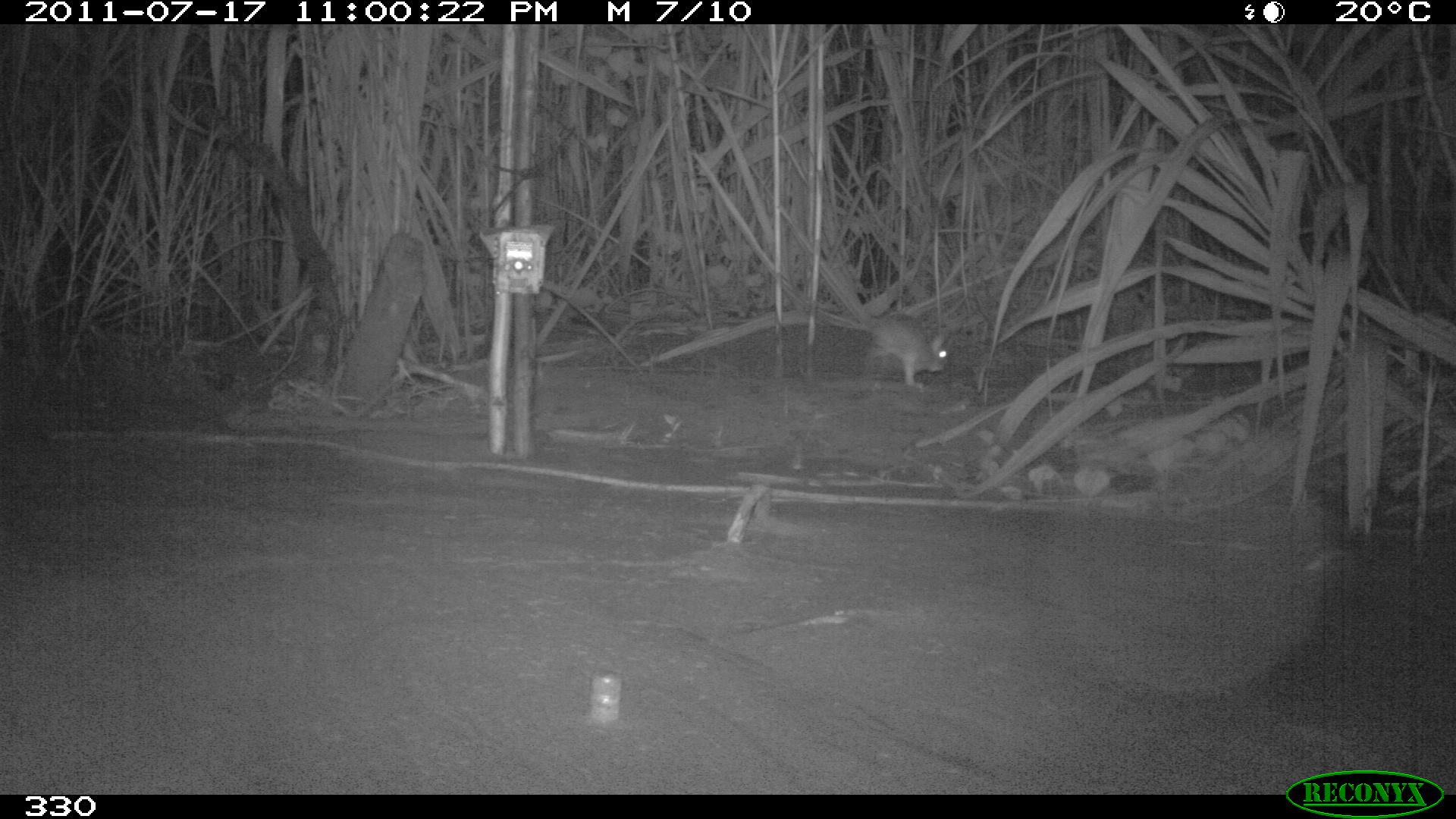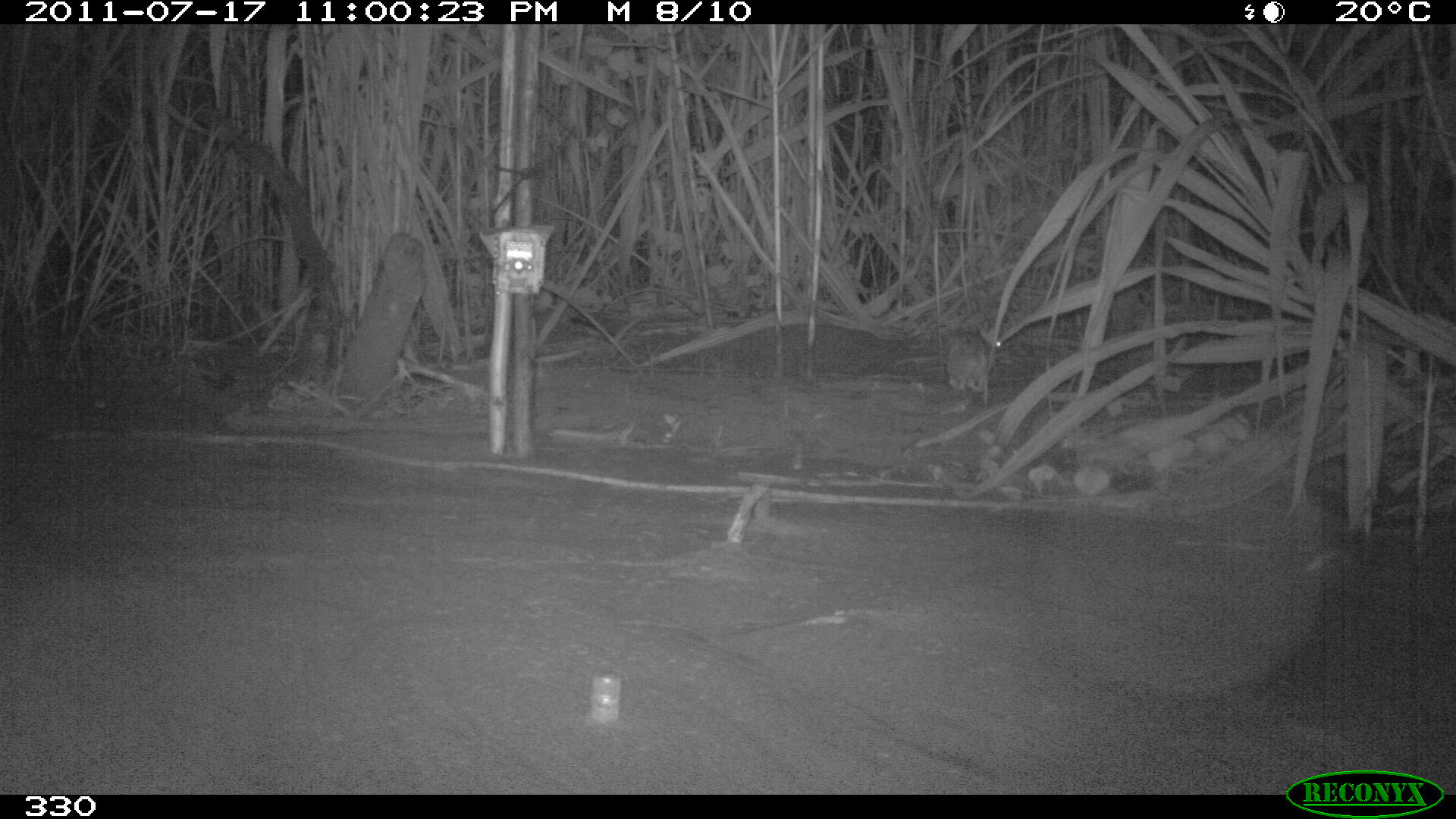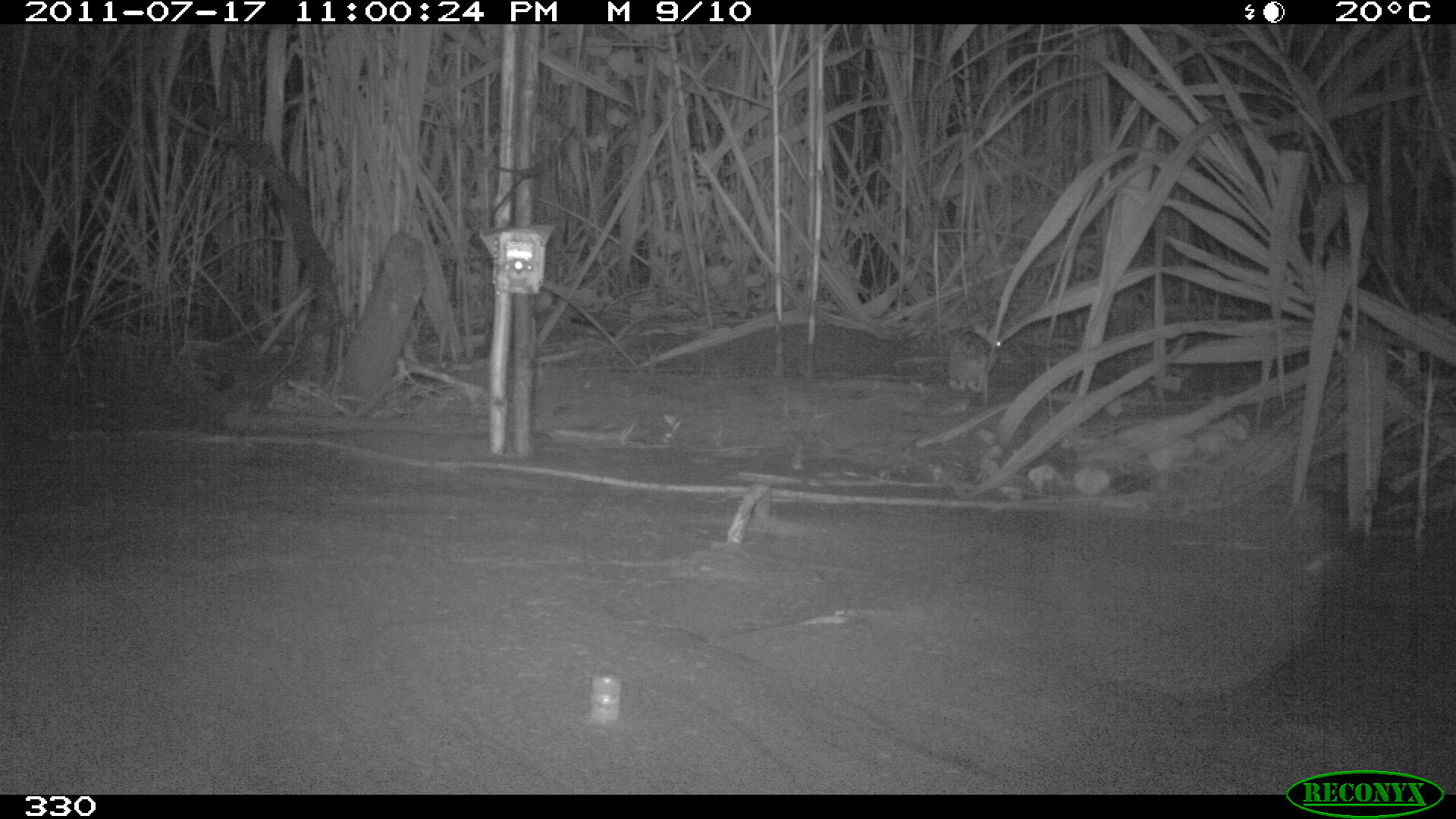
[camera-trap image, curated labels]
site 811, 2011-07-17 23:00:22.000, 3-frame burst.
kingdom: Animalia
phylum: Chordata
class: Mammalia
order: Lagomorpha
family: Leporidae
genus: Sylvilagus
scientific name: Sylvilagus brasiliensis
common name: tapeti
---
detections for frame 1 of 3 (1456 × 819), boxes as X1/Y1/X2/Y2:
sylvilagus brasiliensis: 863/312/950/385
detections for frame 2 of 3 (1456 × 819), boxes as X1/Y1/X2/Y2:
sylvilagus brasiliensis: 943/321/1001/391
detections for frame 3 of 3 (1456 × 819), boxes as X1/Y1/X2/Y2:
sylvilagus brasiliensis: 945/326/1002/395